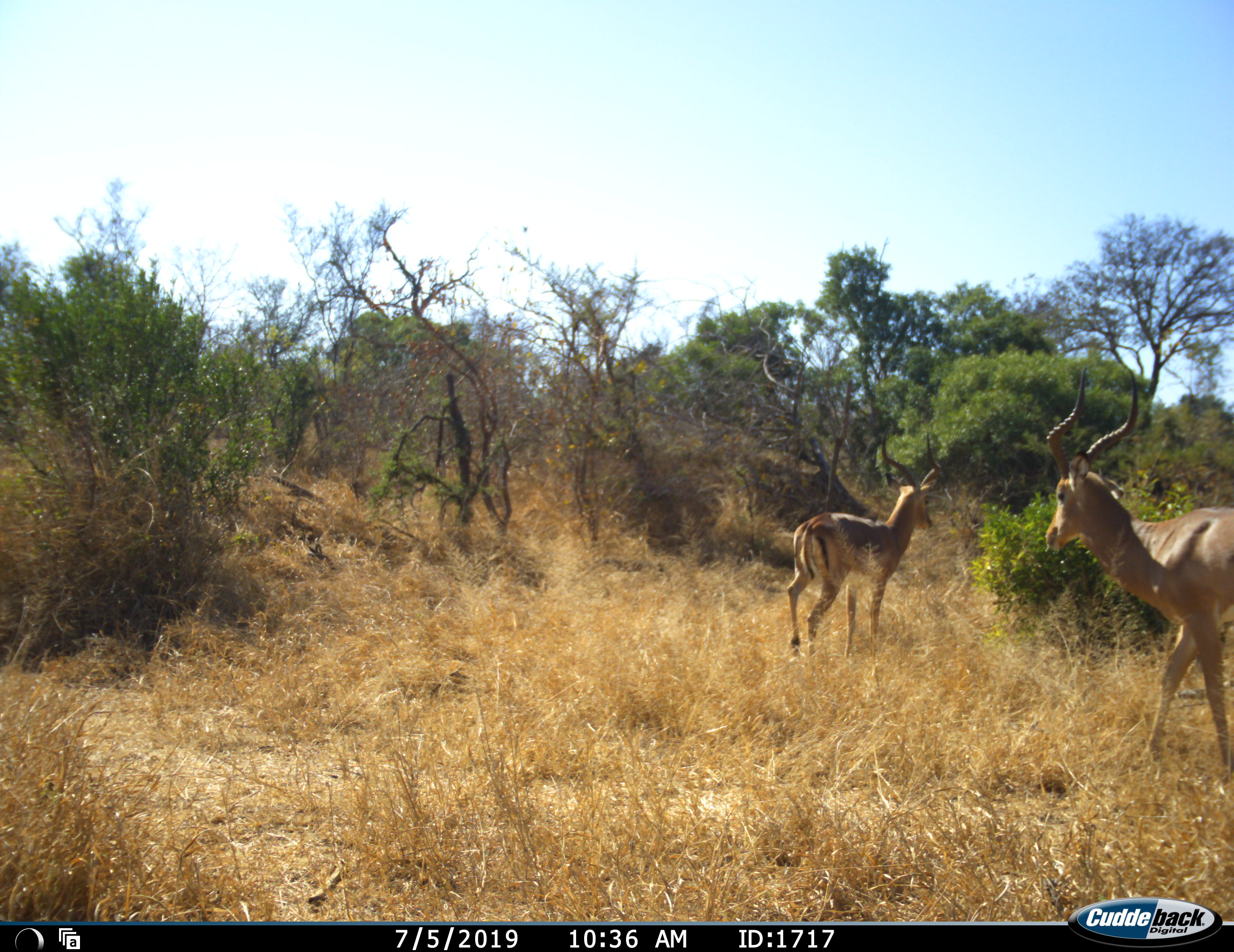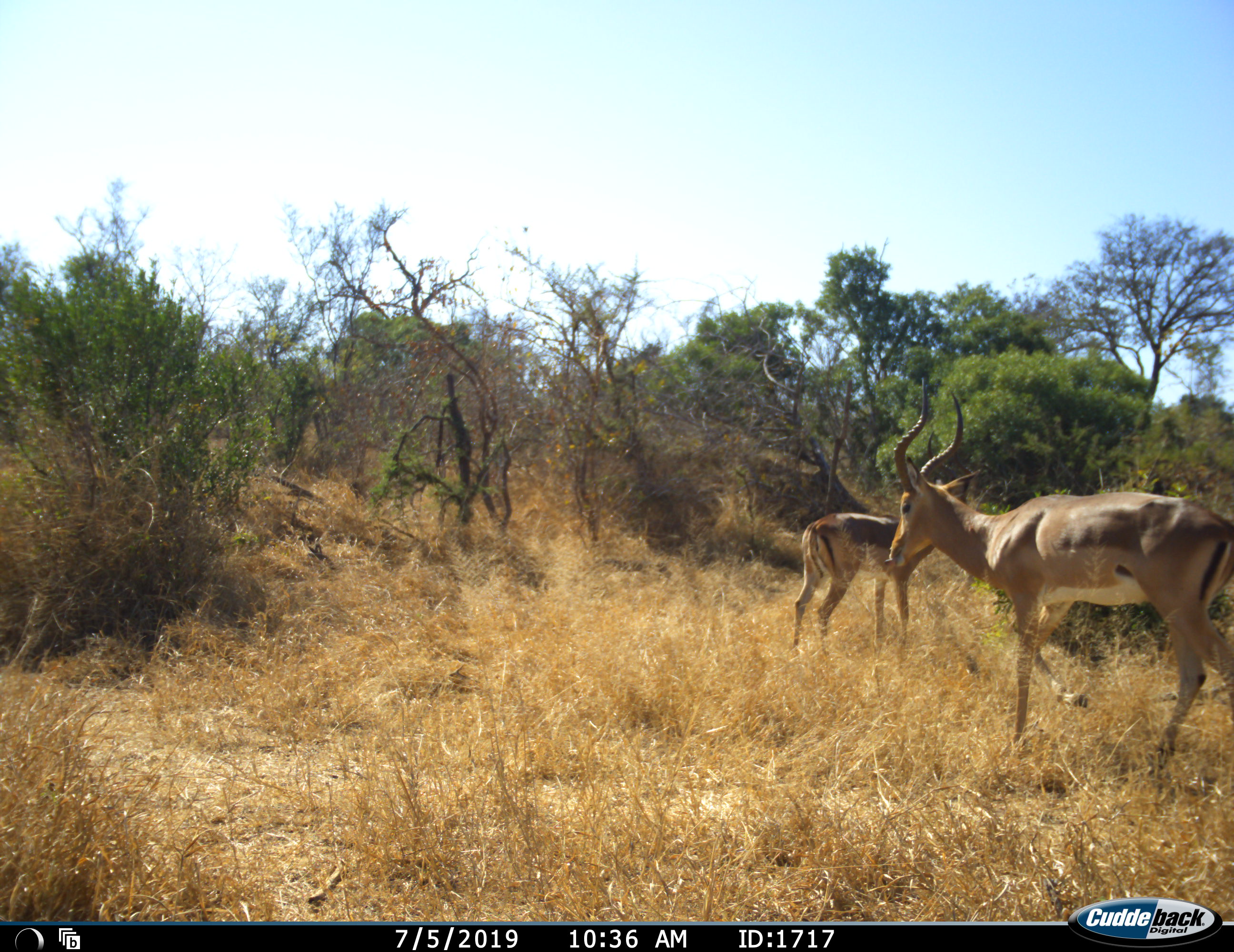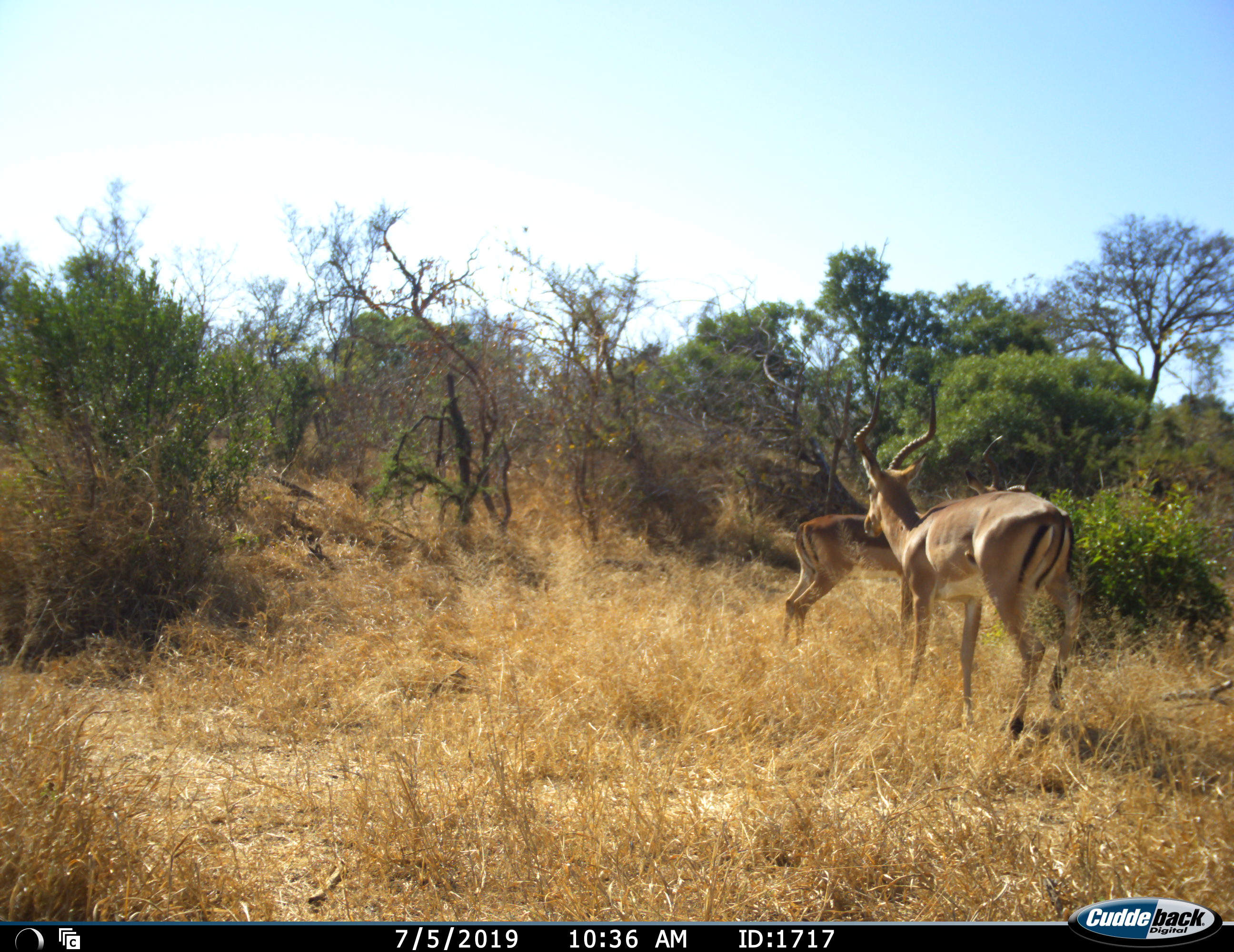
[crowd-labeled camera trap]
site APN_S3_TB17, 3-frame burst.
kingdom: Animalia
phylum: Chordata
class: Mammalia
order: Artiodactyla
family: Bovidae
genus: Aepyceros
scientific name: Aepyceros melampus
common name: impala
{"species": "impala (Aepyceros melampus)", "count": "2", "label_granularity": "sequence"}